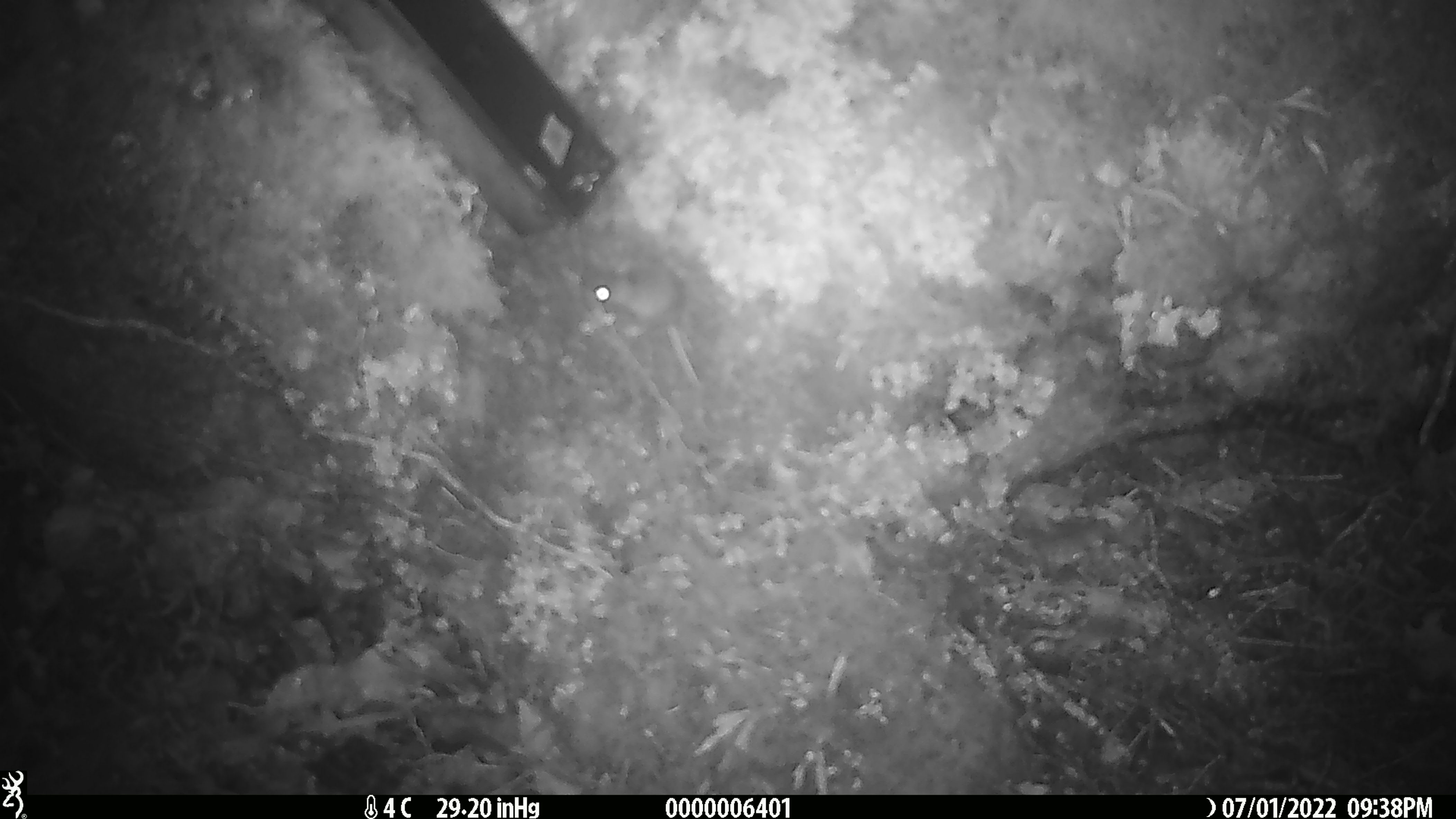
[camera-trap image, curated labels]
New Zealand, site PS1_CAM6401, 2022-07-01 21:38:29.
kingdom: Animalia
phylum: Chordata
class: Mammalia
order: Rodentia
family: Muridae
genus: Mus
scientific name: Mus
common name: mouse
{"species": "mouse (Mus)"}